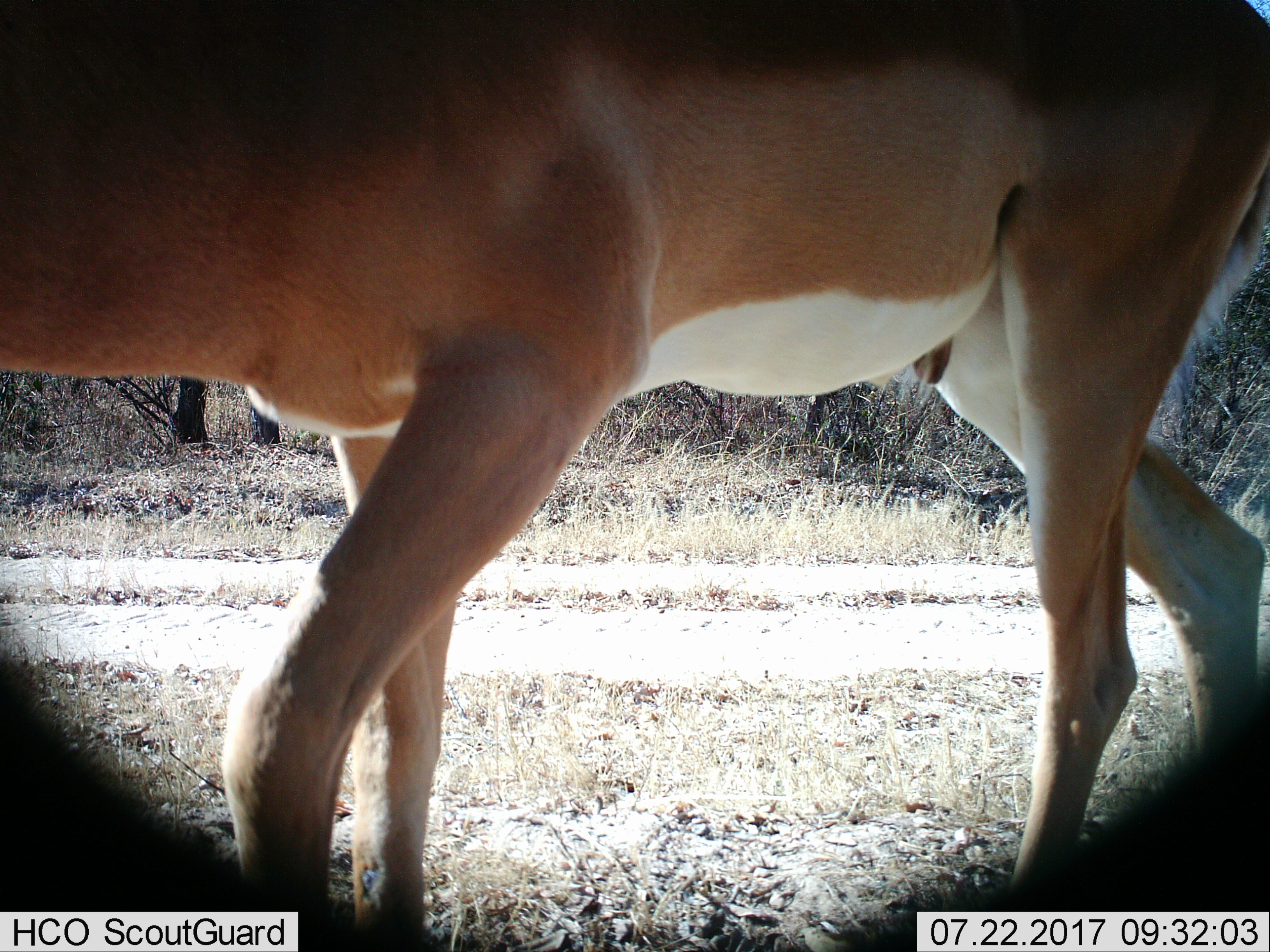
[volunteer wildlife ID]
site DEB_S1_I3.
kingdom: Animalia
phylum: Chordata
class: Mammalia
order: Artiodactyla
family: Bovidae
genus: Aepyceros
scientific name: Aepyceros melampus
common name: impala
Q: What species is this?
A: Impala (Aepyceros melampus).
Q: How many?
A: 1.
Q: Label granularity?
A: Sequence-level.